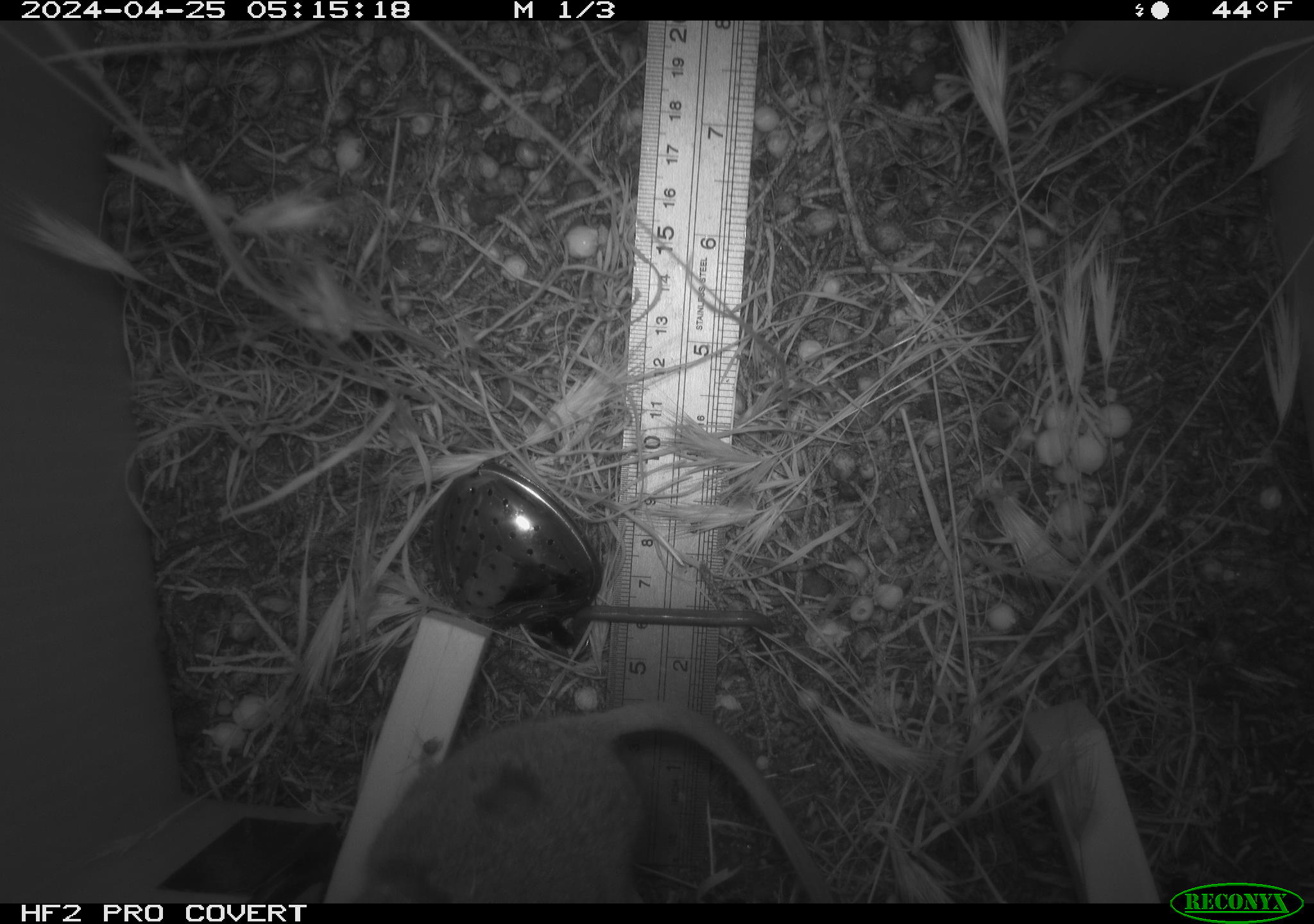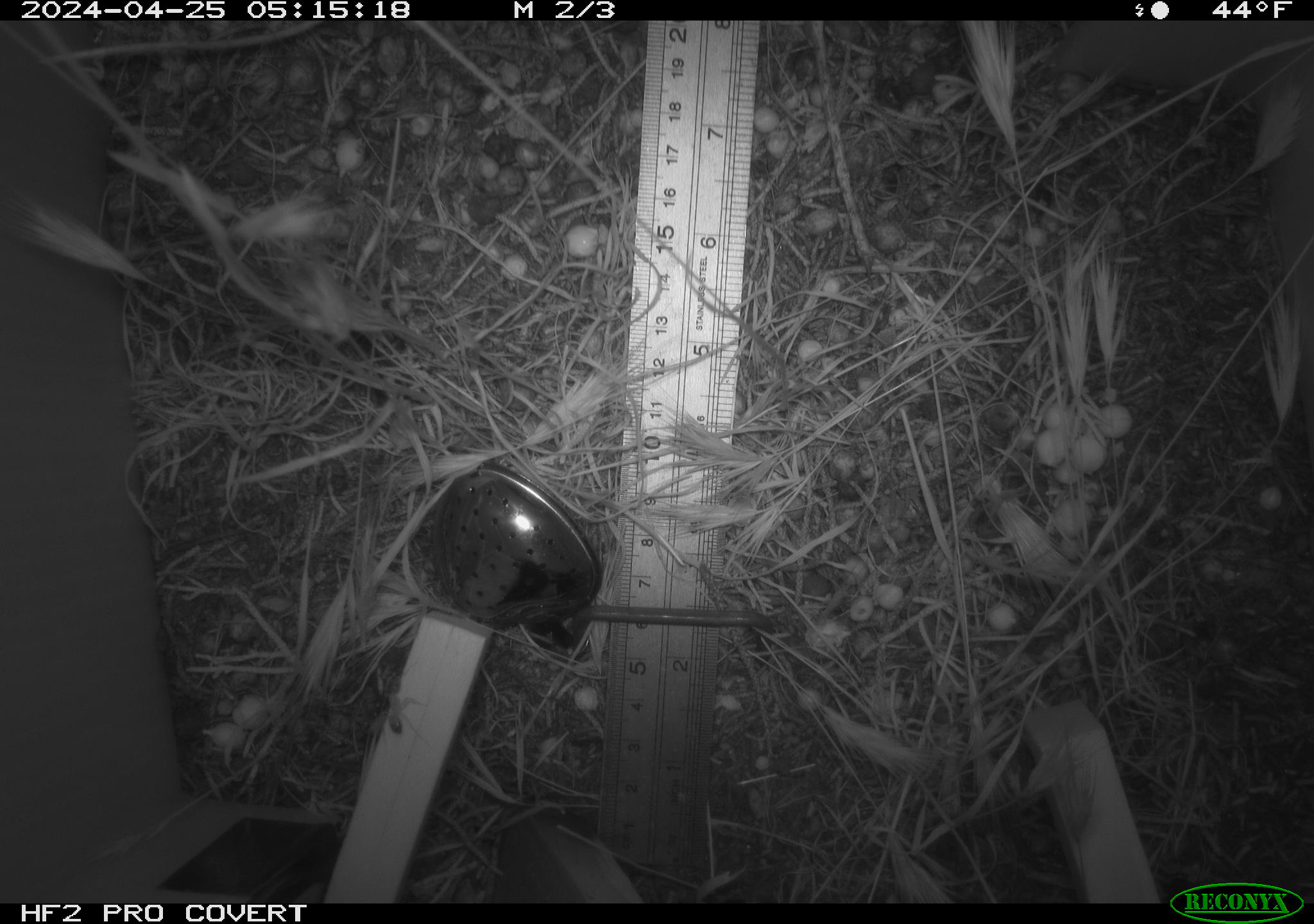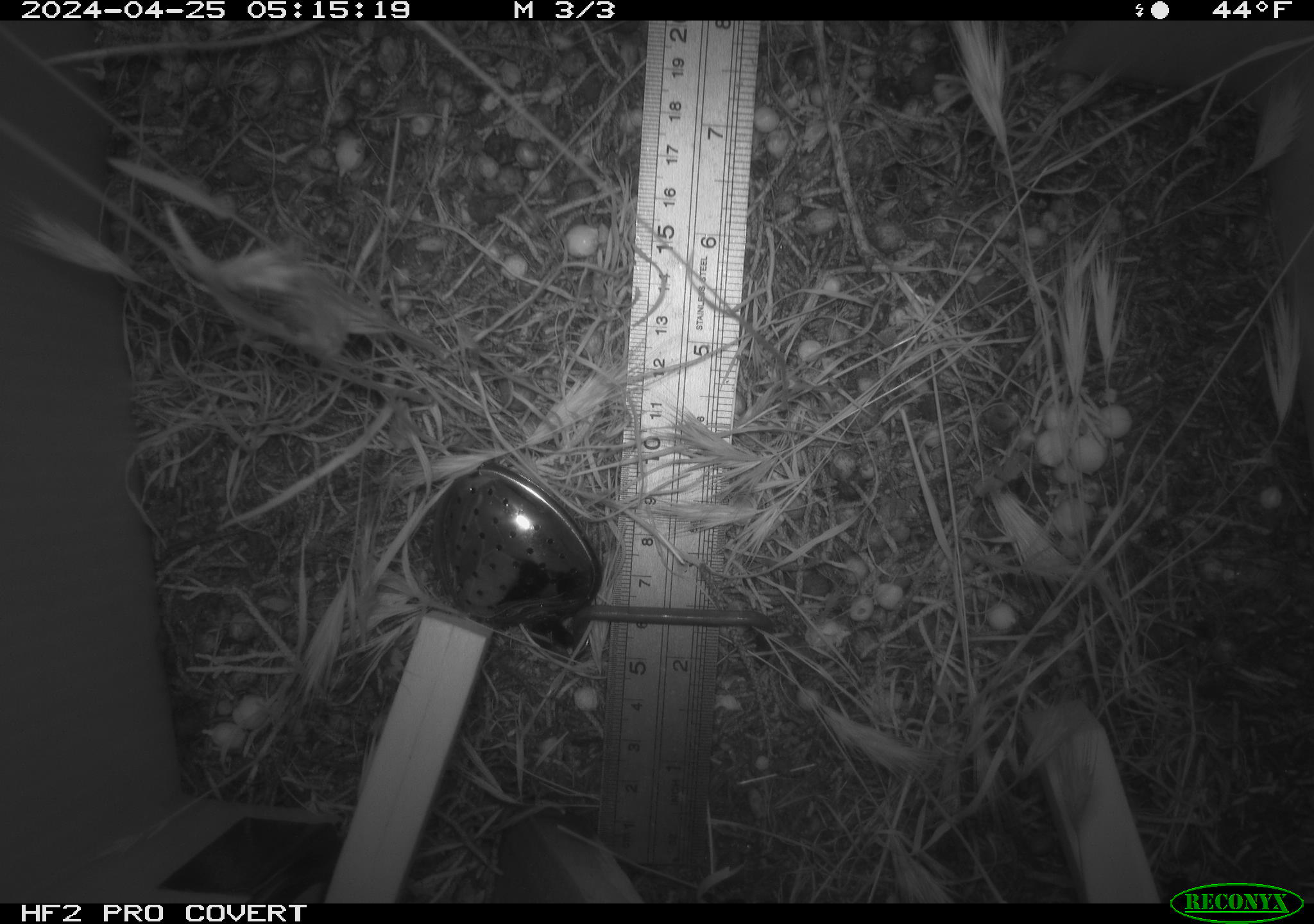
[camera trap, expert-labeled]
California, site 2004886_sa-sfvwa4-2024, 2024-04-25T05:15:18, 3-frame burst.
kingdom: Animalia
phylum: Chordata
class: Mammalia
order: Rodentia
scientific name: Rodentia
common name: mouse species